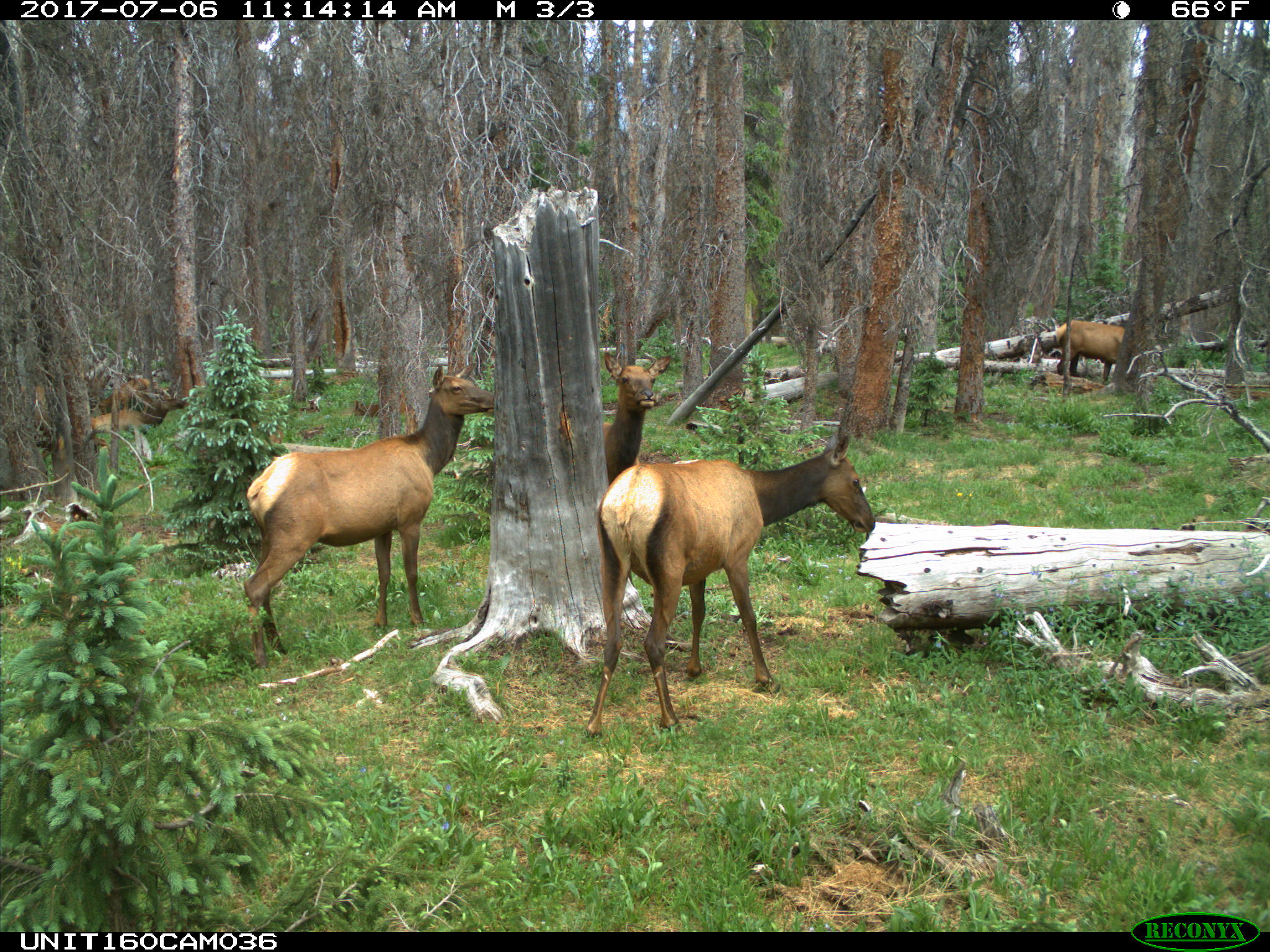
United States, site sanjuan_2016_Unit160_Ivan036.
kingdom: Animalia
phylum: Chordata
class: Mammalia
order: Artiodactyla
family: Cervidae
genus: Cervus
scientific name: Cervus elaphus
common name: red deer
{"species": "Cervus elaphus (red deer)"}